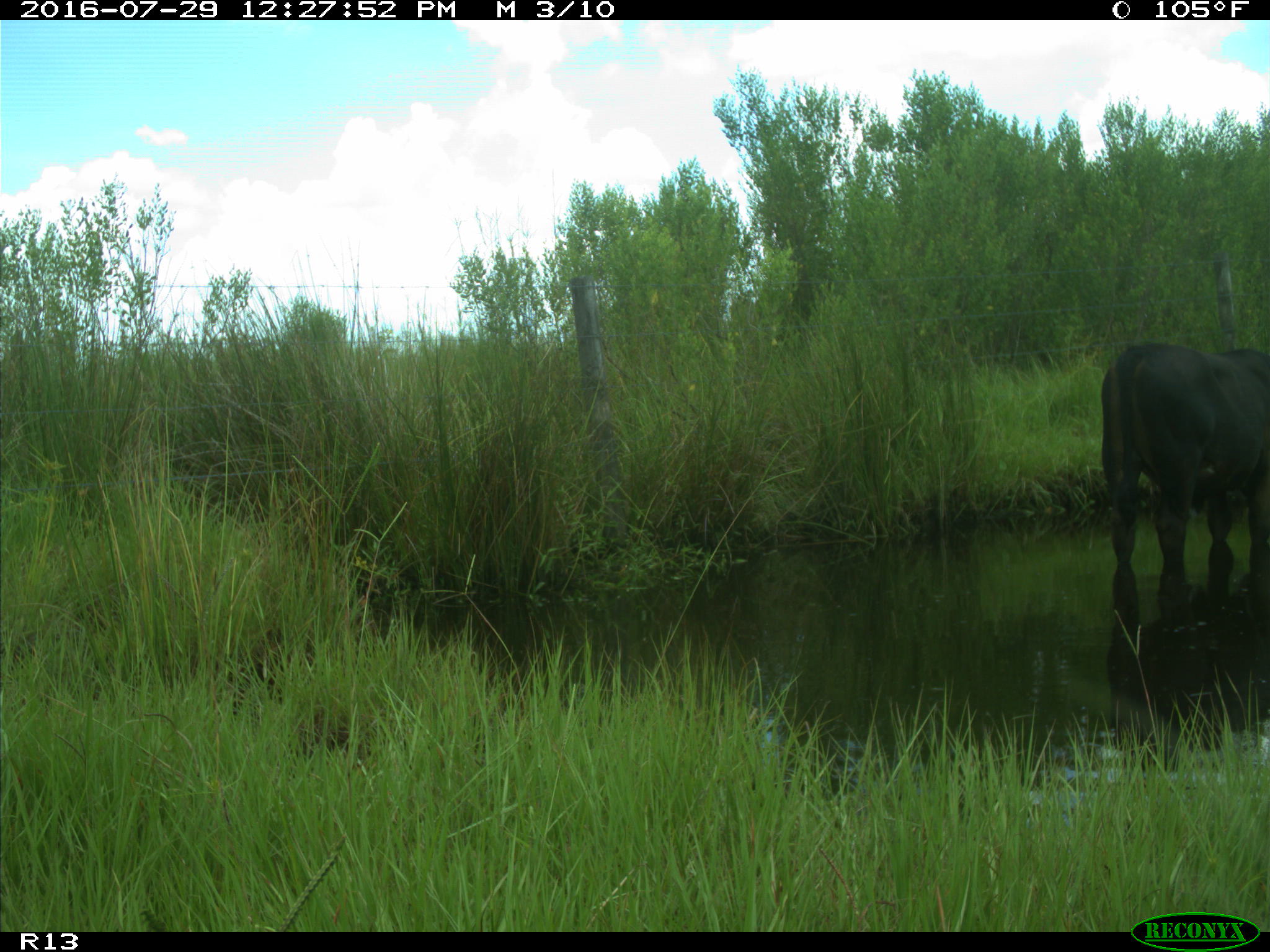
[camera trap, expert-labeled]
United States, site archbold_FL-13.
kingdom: Animalia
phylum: Chordata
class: Mammalia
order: Artiodactyla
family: Bovidae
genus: Bos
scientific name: Bos taurus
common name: domestic cow